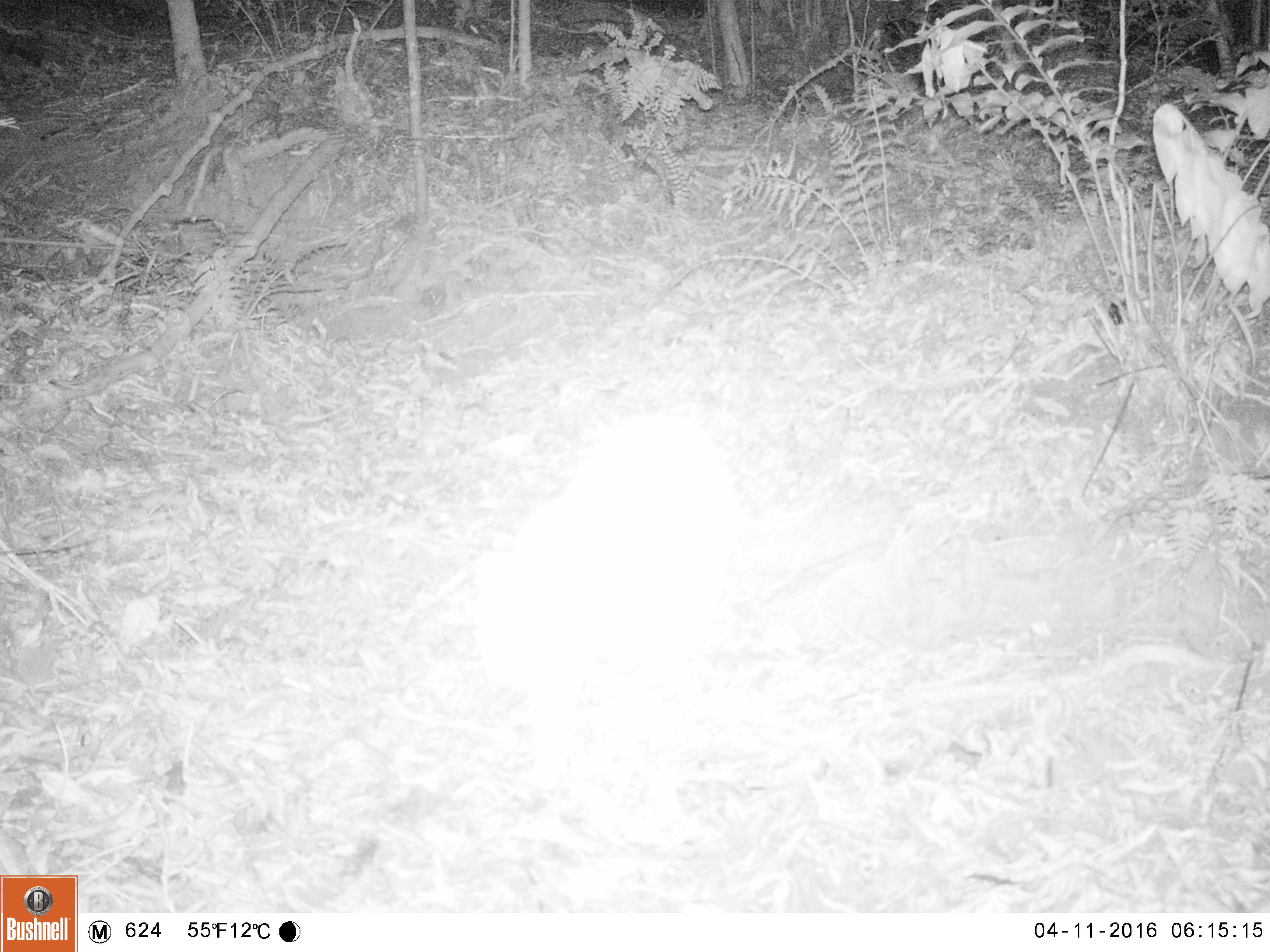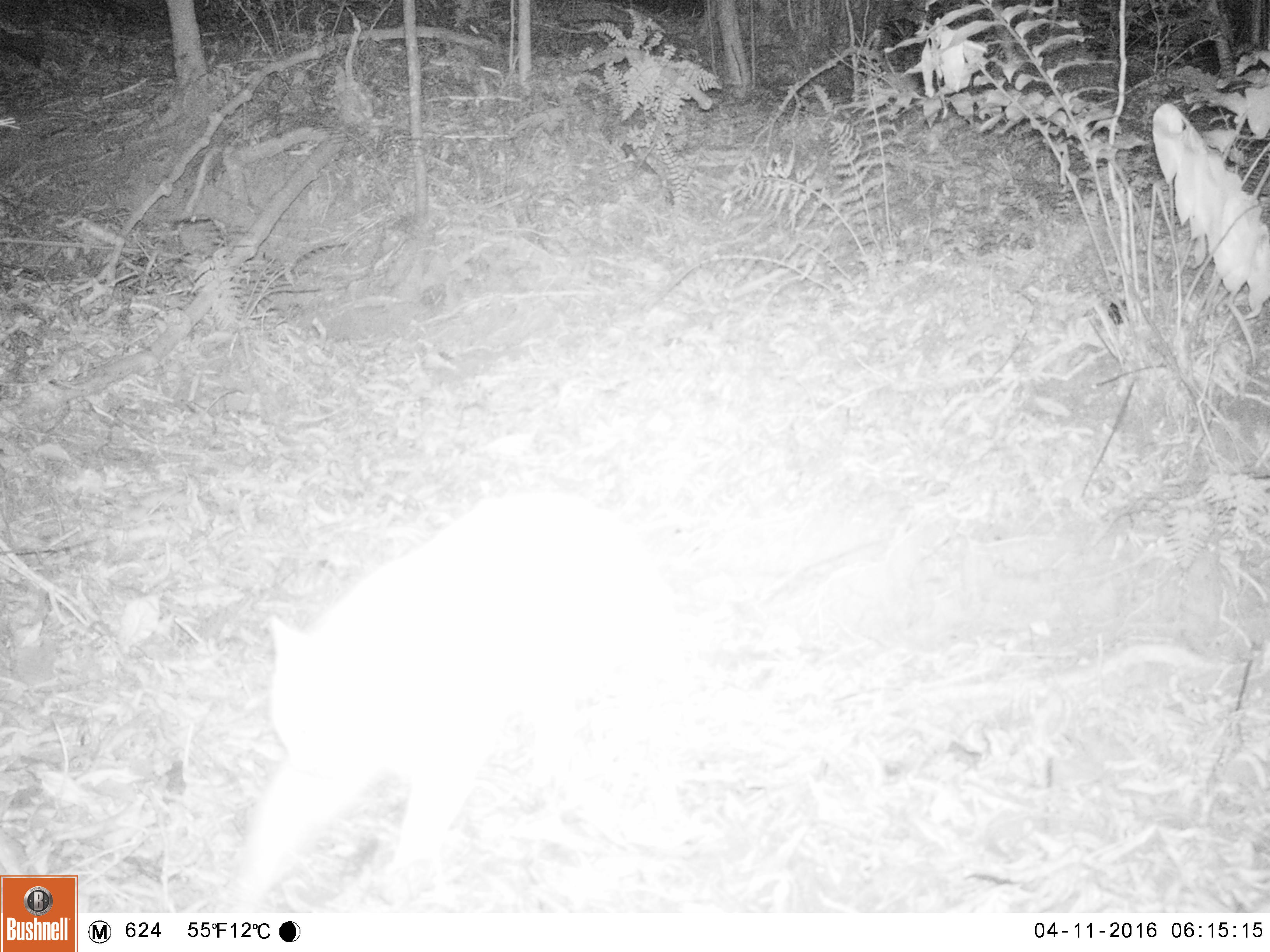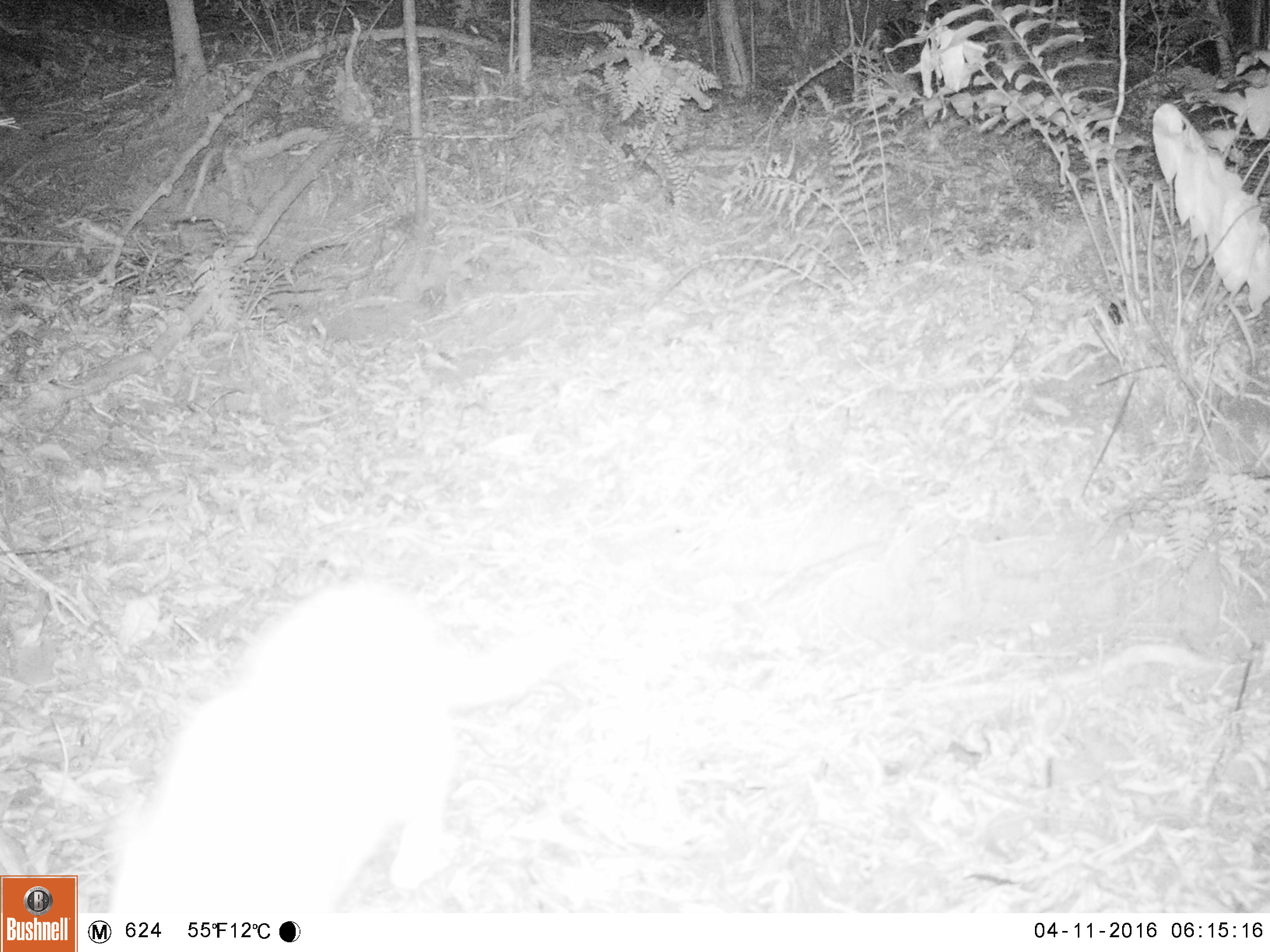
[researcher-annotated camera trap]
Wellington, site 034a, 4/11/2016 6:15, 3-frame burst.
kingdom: Animalia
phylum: Chordata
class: Mammalia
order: Carnivora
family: Felidae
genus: Felis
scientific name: Felis catus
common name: cat